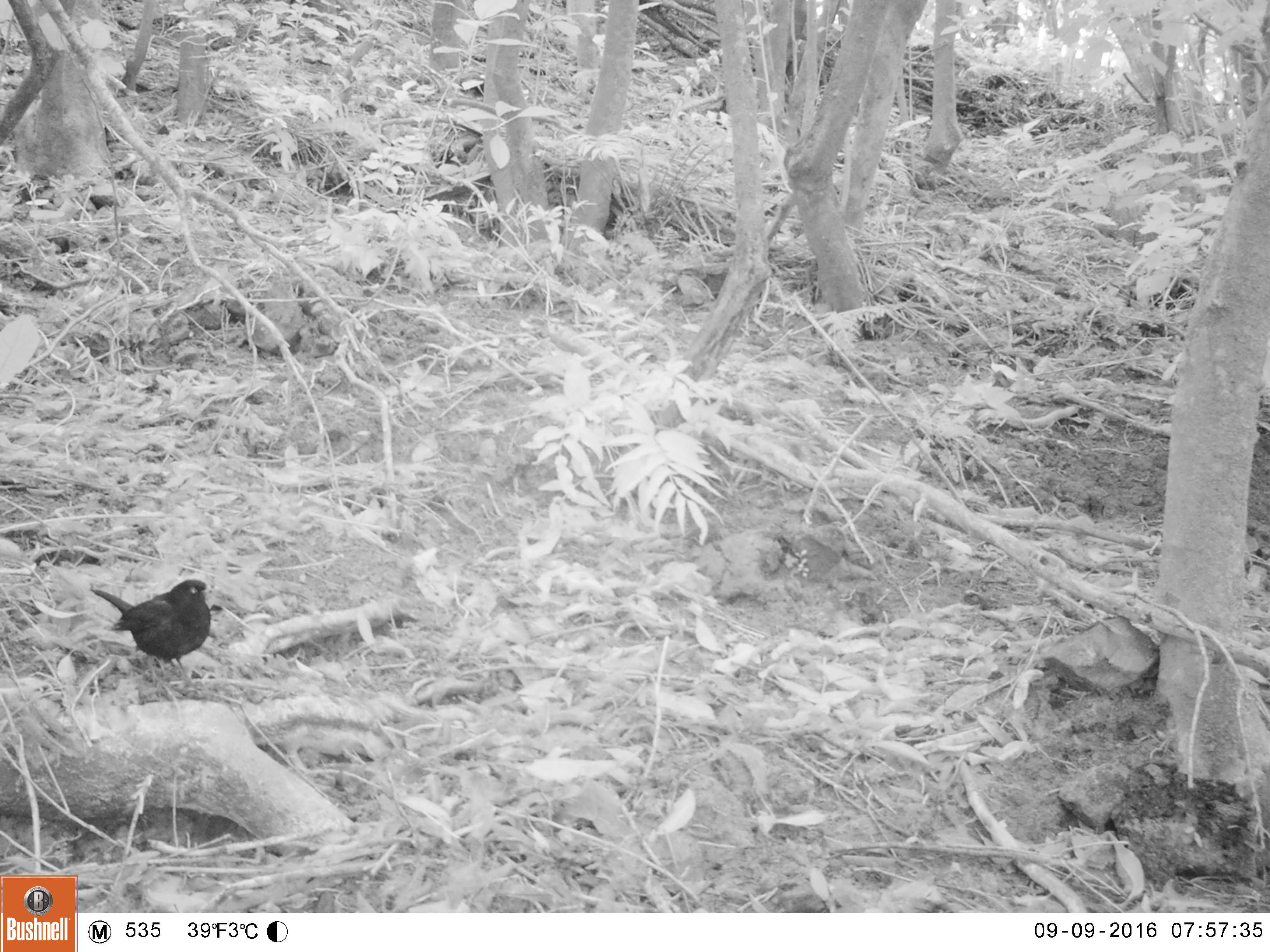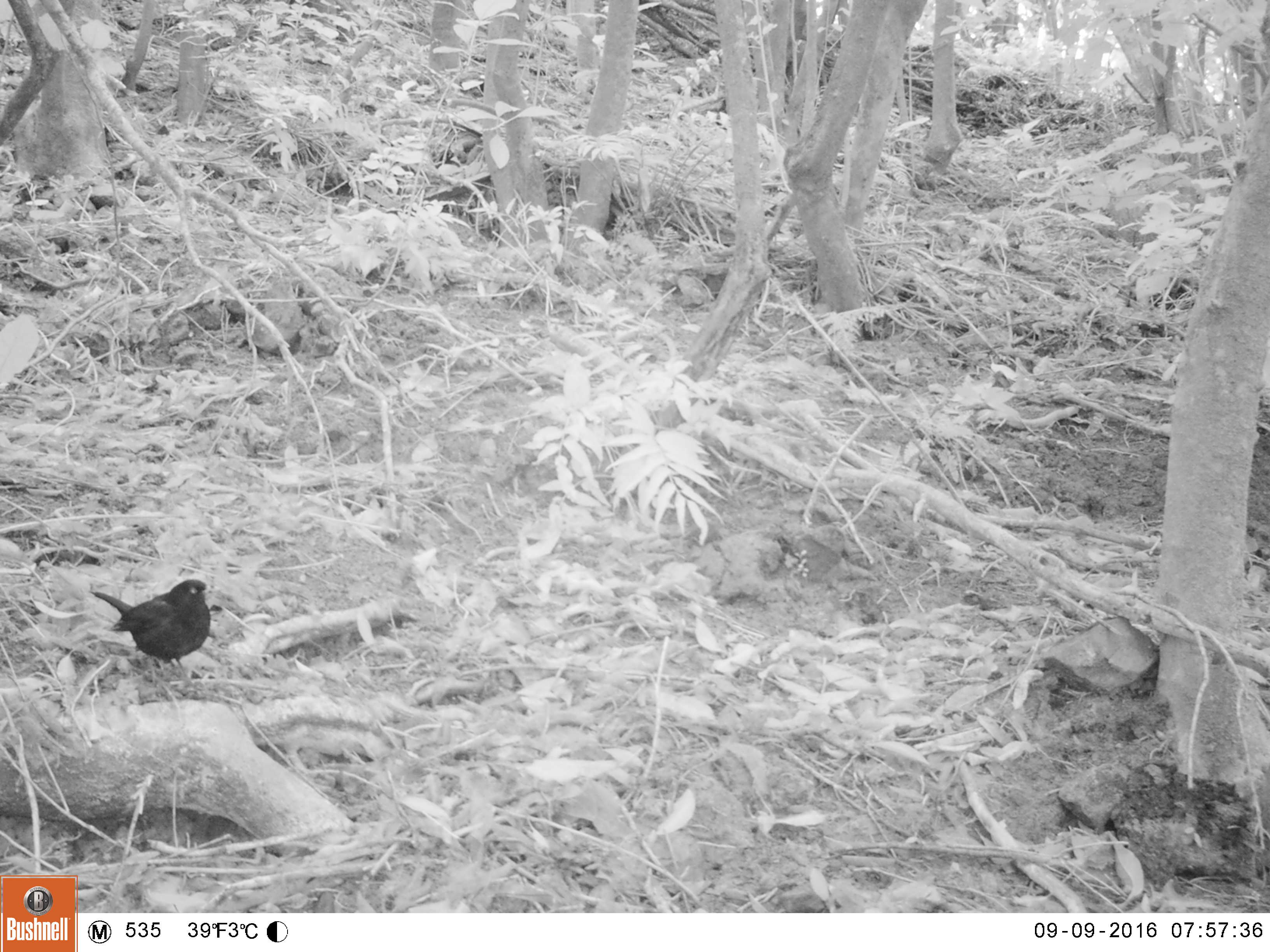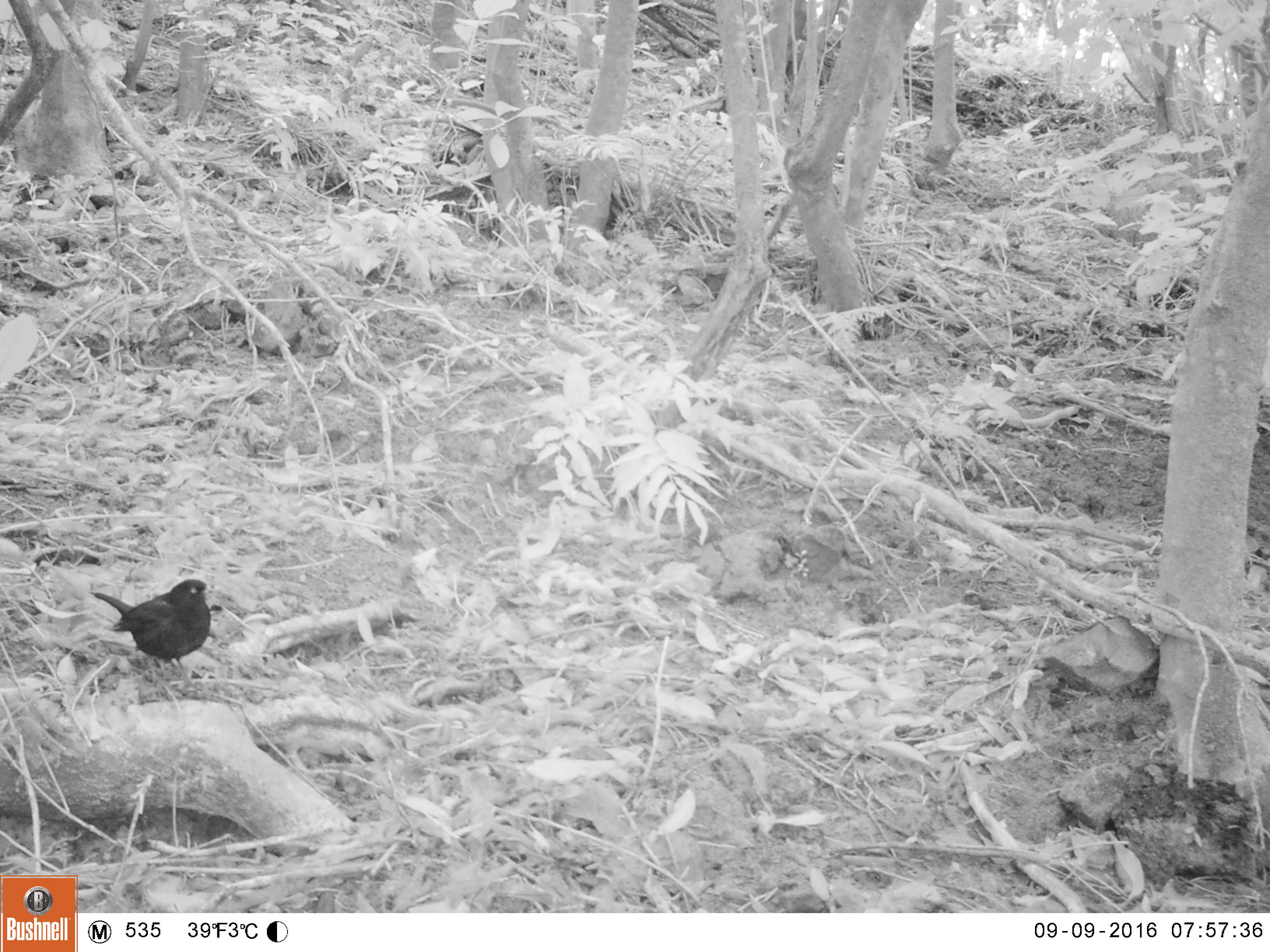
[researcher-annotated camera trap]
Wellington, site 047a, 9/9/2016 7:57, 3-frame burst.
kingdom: Animalia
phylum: Chordata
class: Aves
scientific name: Aves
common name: bird